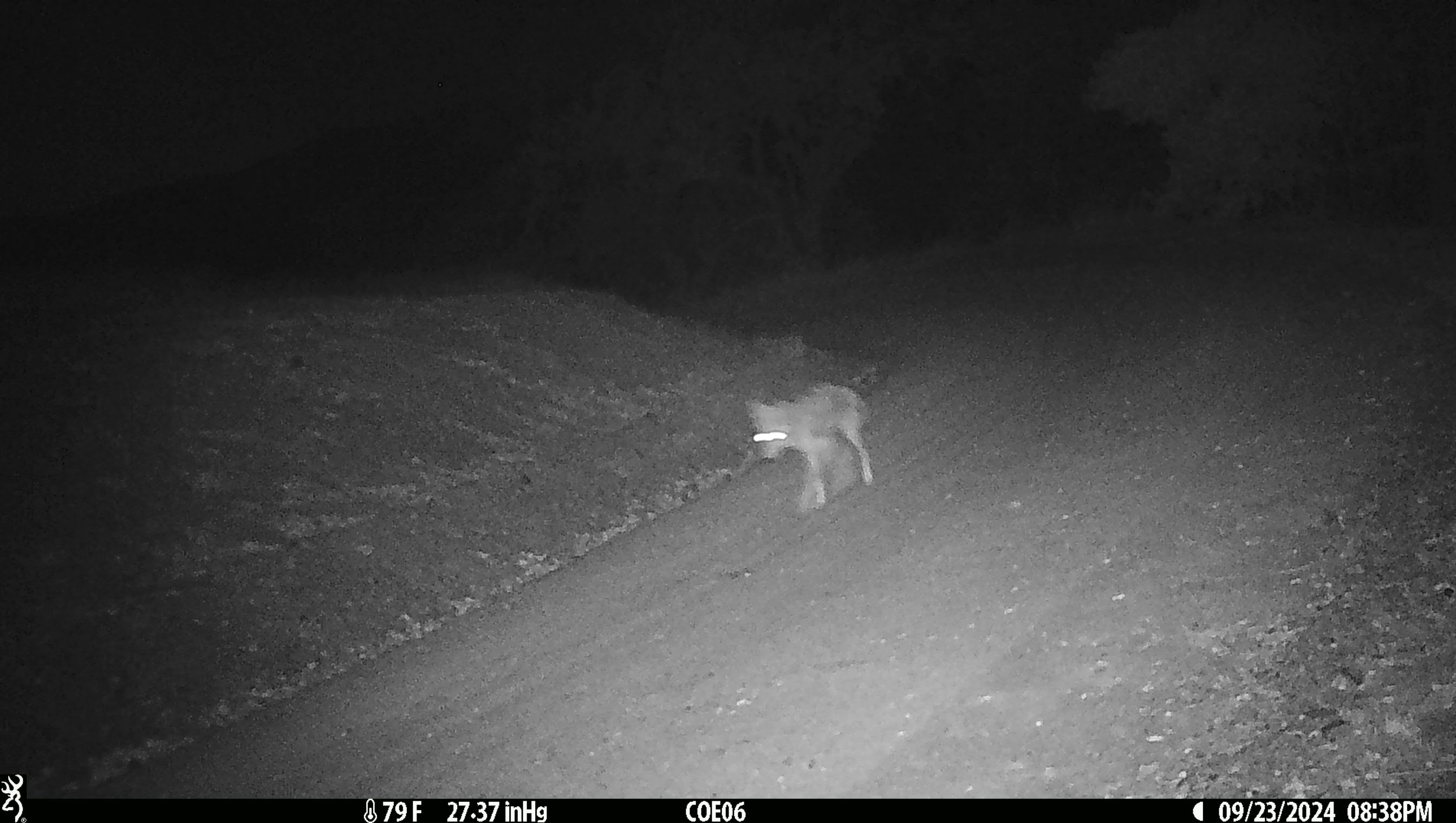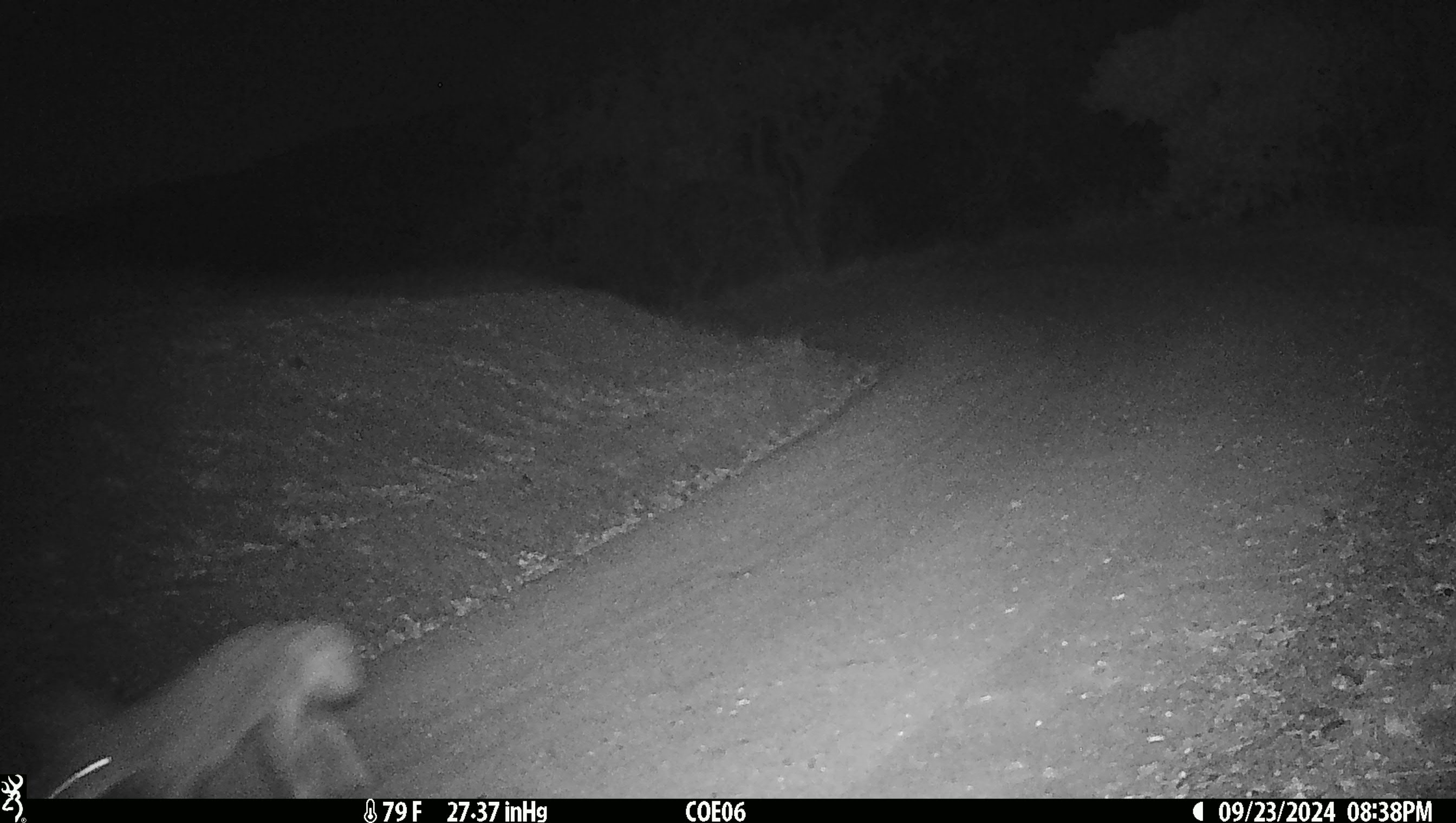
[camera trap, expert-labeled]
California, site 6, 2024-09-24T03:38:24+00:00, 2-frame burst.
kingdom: Animalia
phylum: Chordata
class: Mammalia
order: Carnivora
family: Canidae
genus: Canis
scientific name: Canis latrans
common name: coyote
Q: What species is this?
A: Coyote (Canis latrans).